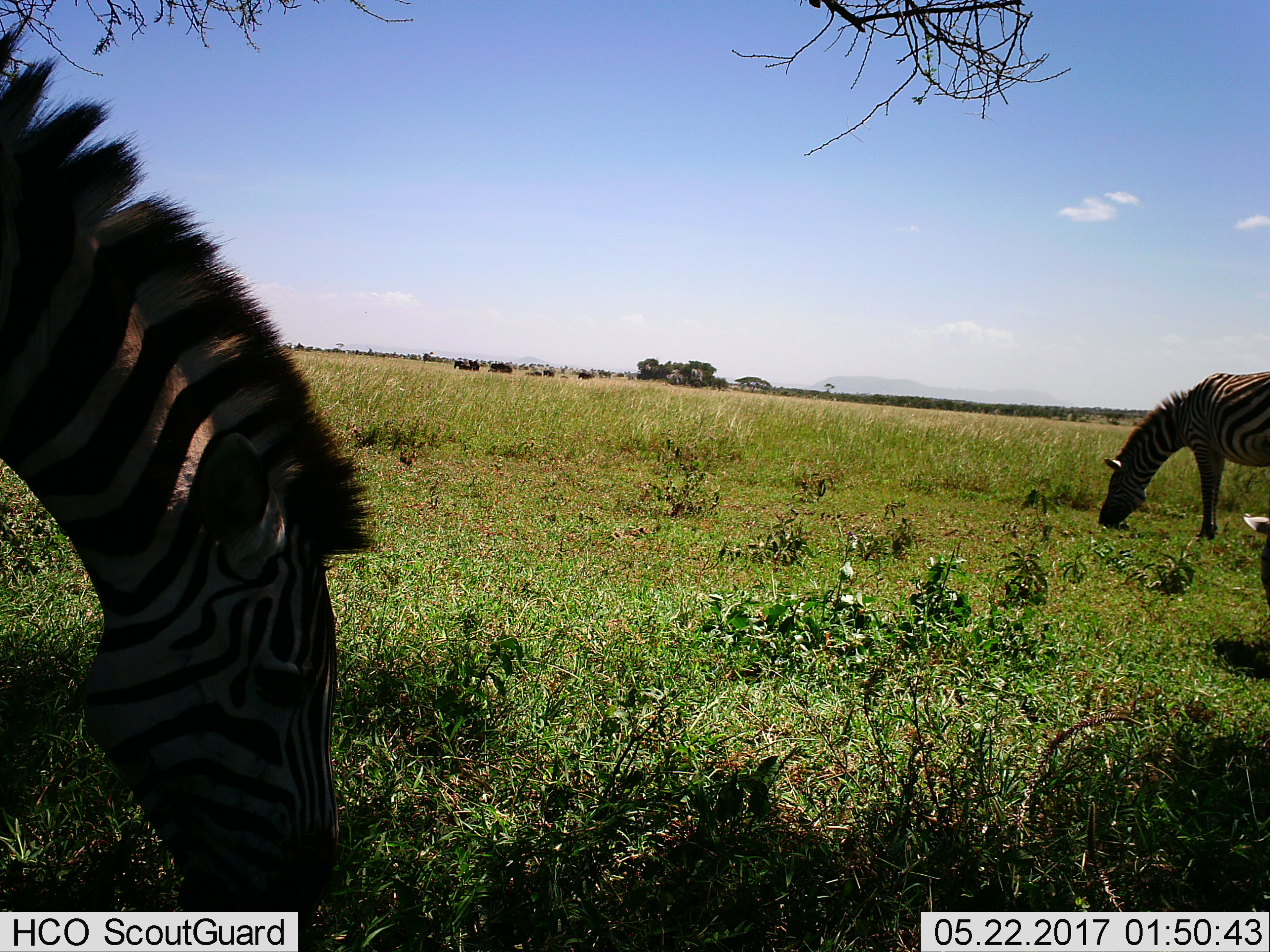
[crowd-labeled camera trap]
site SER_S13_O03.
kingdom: Animalia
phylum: Chordata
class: Mammalia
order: Perissodactyla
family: Equidae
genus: Equus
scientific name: Equus quagga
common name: plains zebra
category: zebraplains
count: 3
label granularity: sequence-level